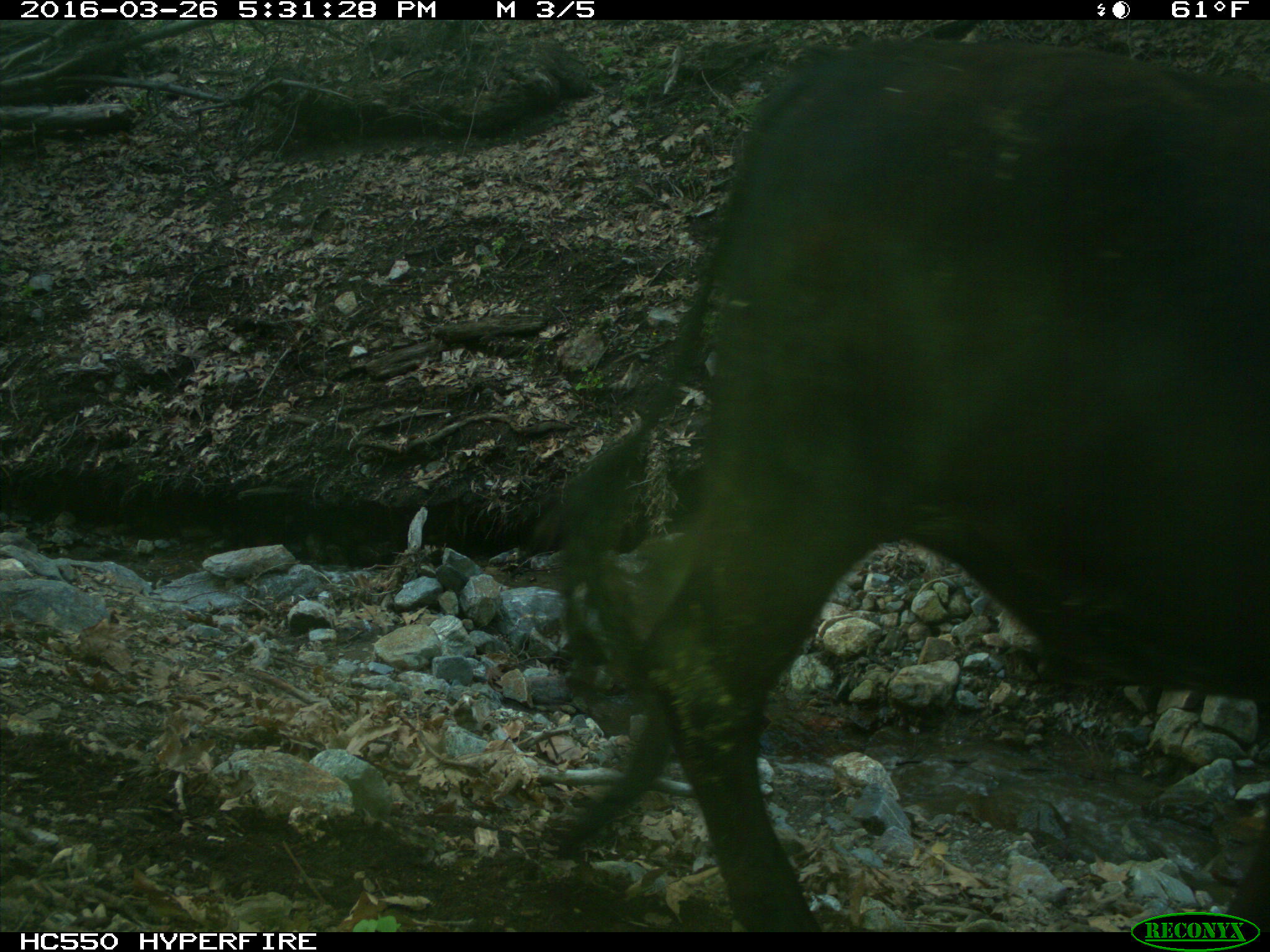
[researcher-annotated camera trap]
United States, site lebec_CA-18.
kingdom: Animalia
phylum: Chordata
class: Mammalia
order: Artiodactyla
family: Bovidae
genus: Bos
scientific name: Bos taurus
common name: domestic cow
Bos taurus (domestic cow).